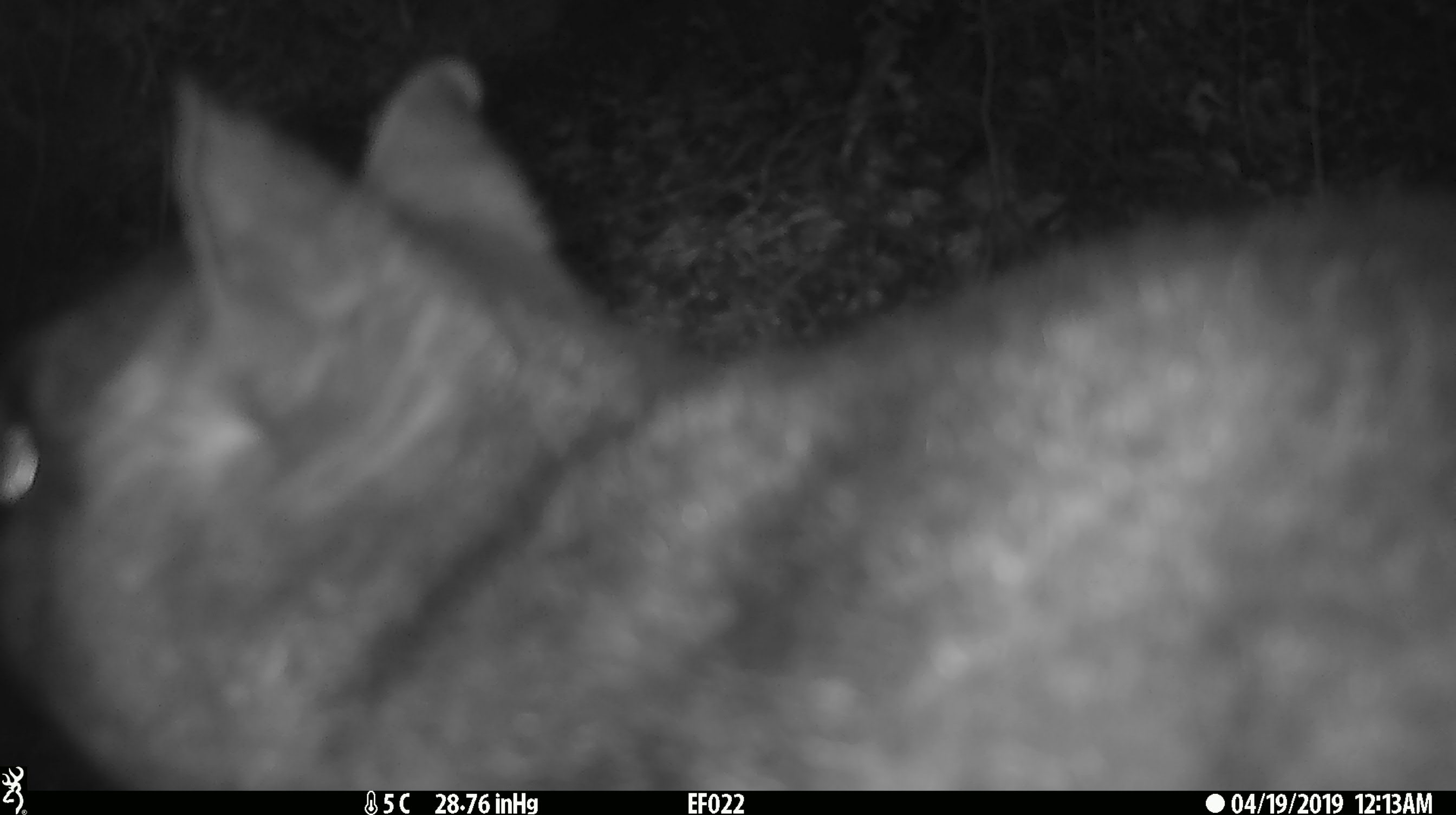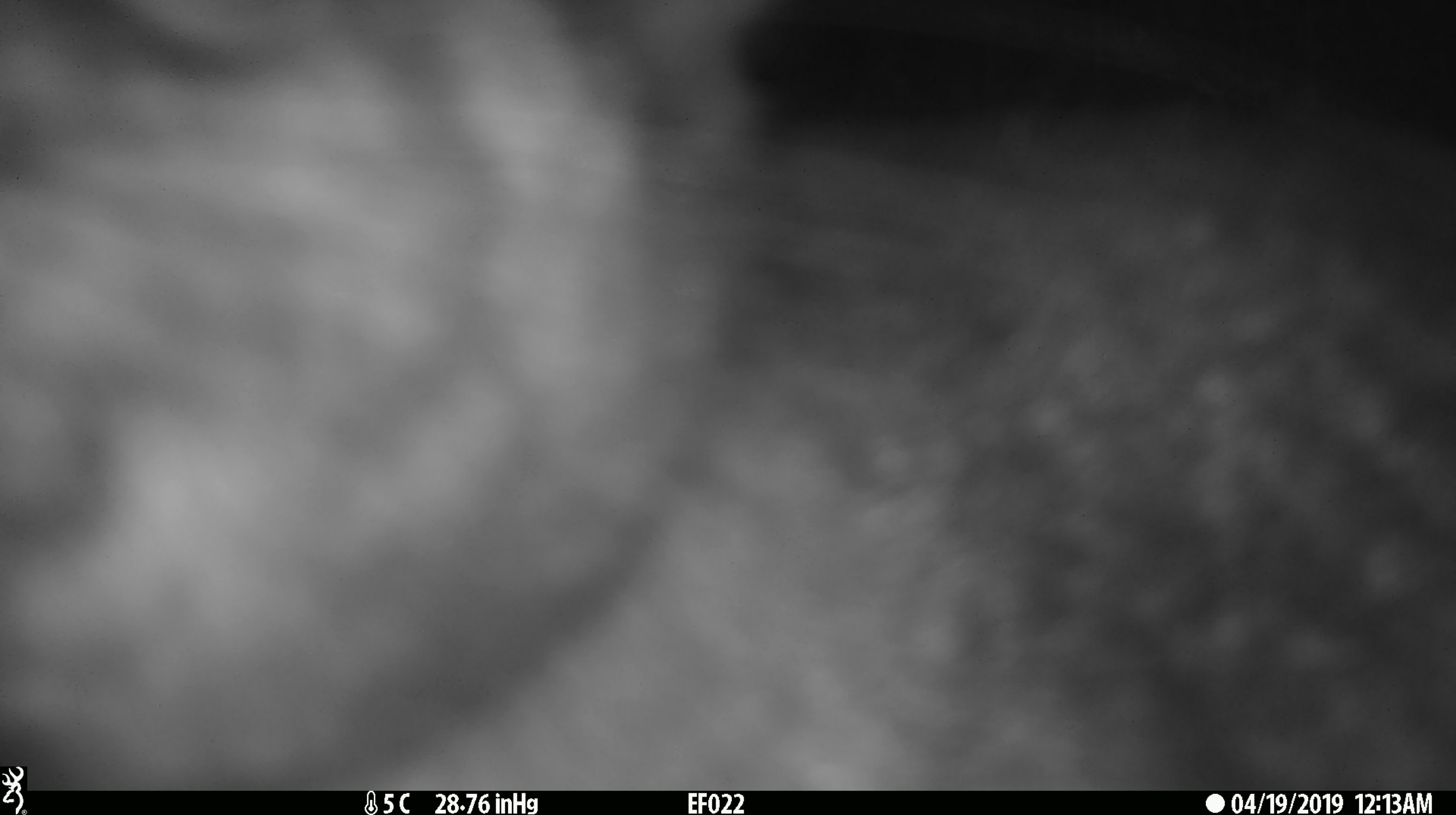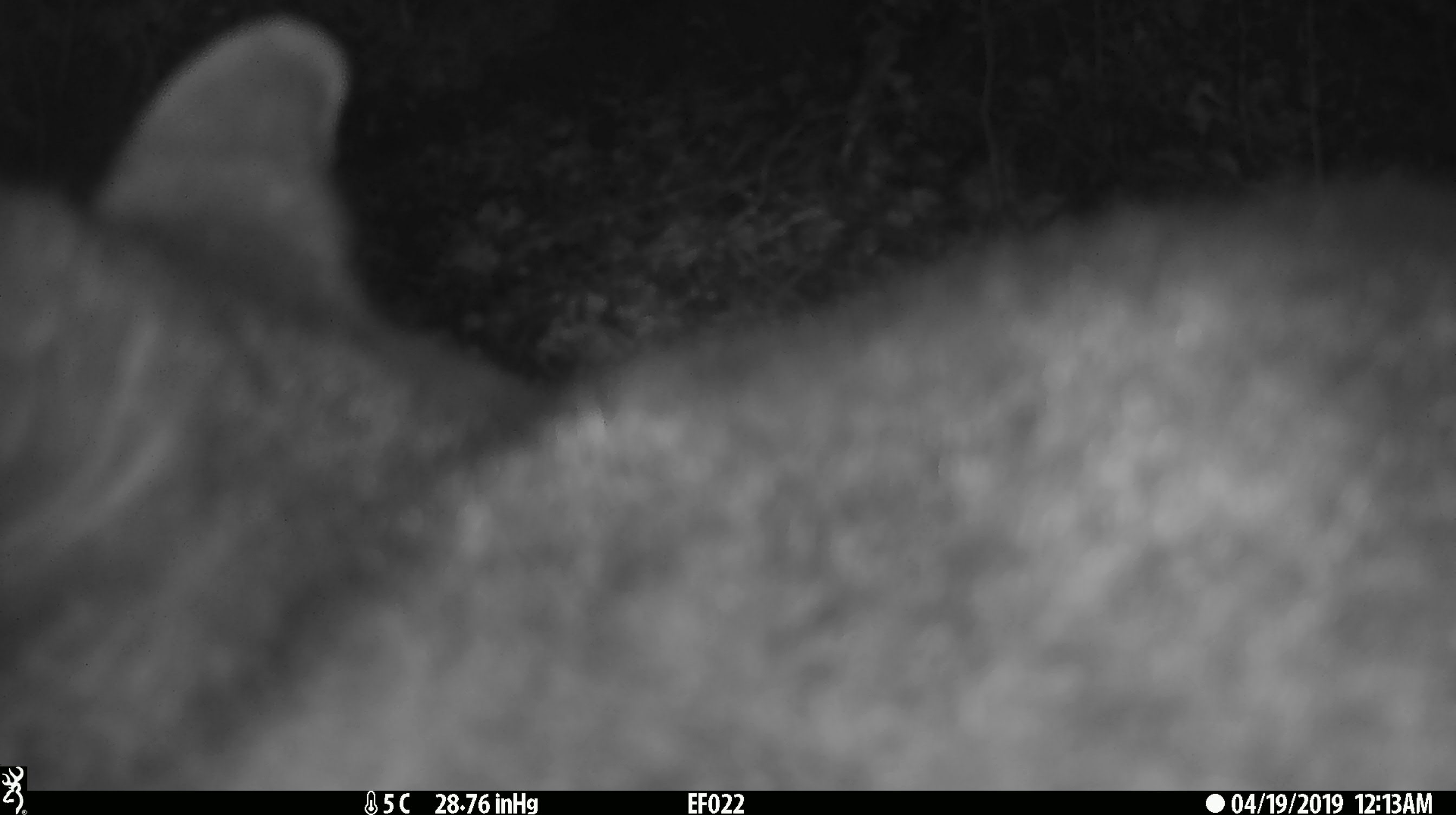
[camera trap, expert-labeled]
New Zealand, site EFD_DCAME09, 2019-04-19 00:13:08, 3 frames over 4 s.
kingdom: Animalia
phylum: Chordata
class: Mammalia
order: Diprotodontia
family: Phalangeridae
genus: Trichosurus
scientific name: Trichosurus vulpecula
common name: common brushtail possum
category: possum